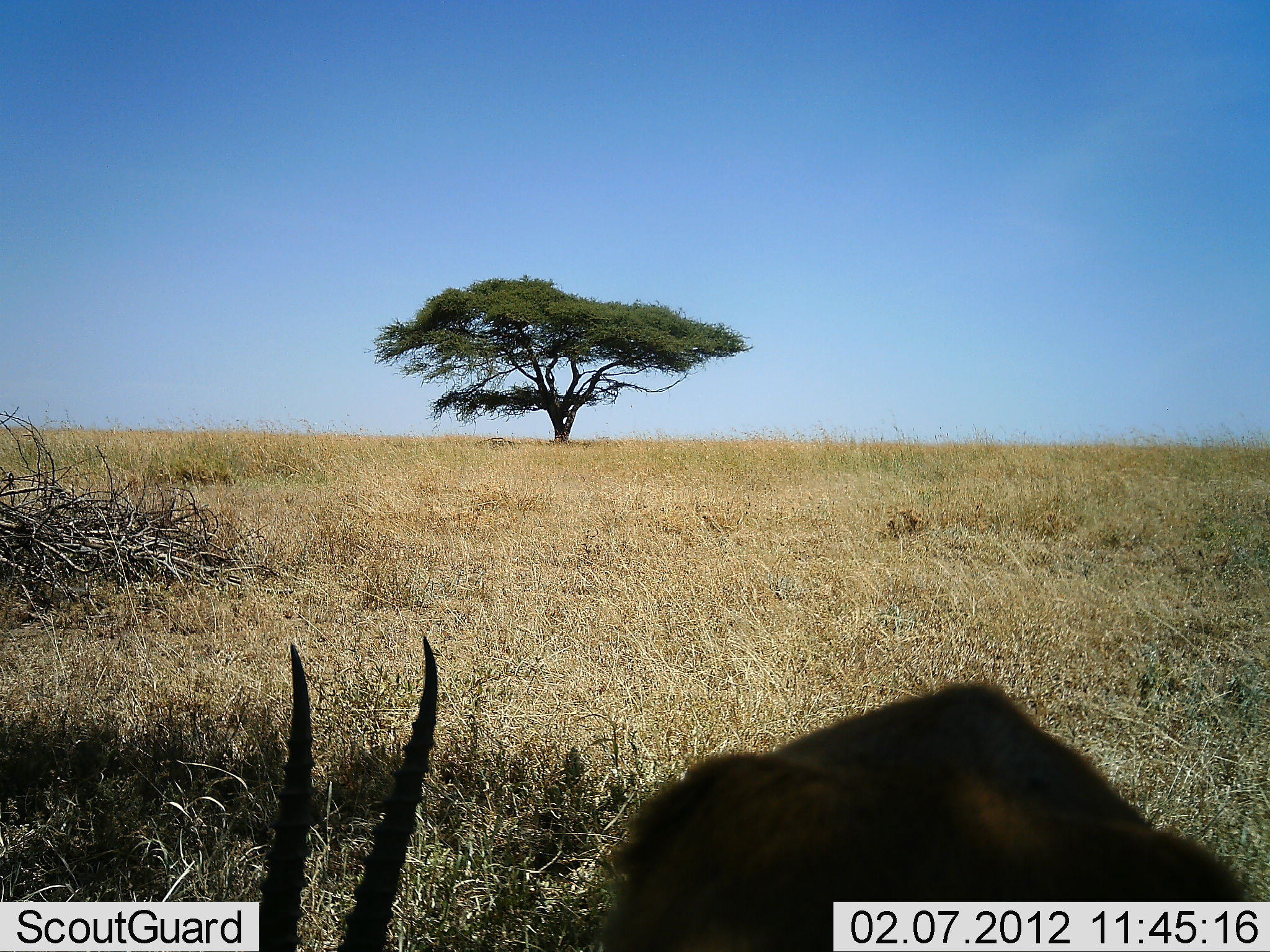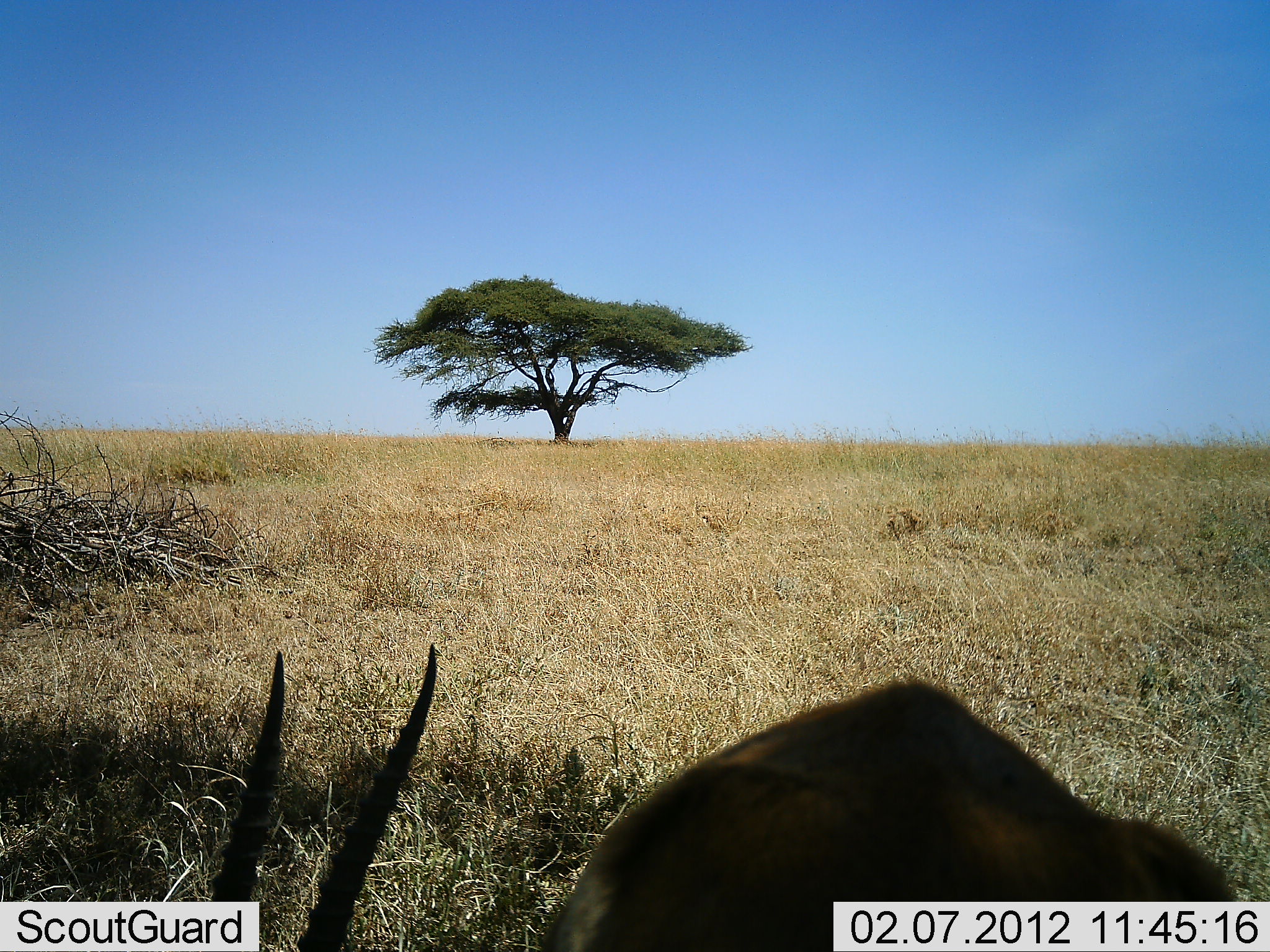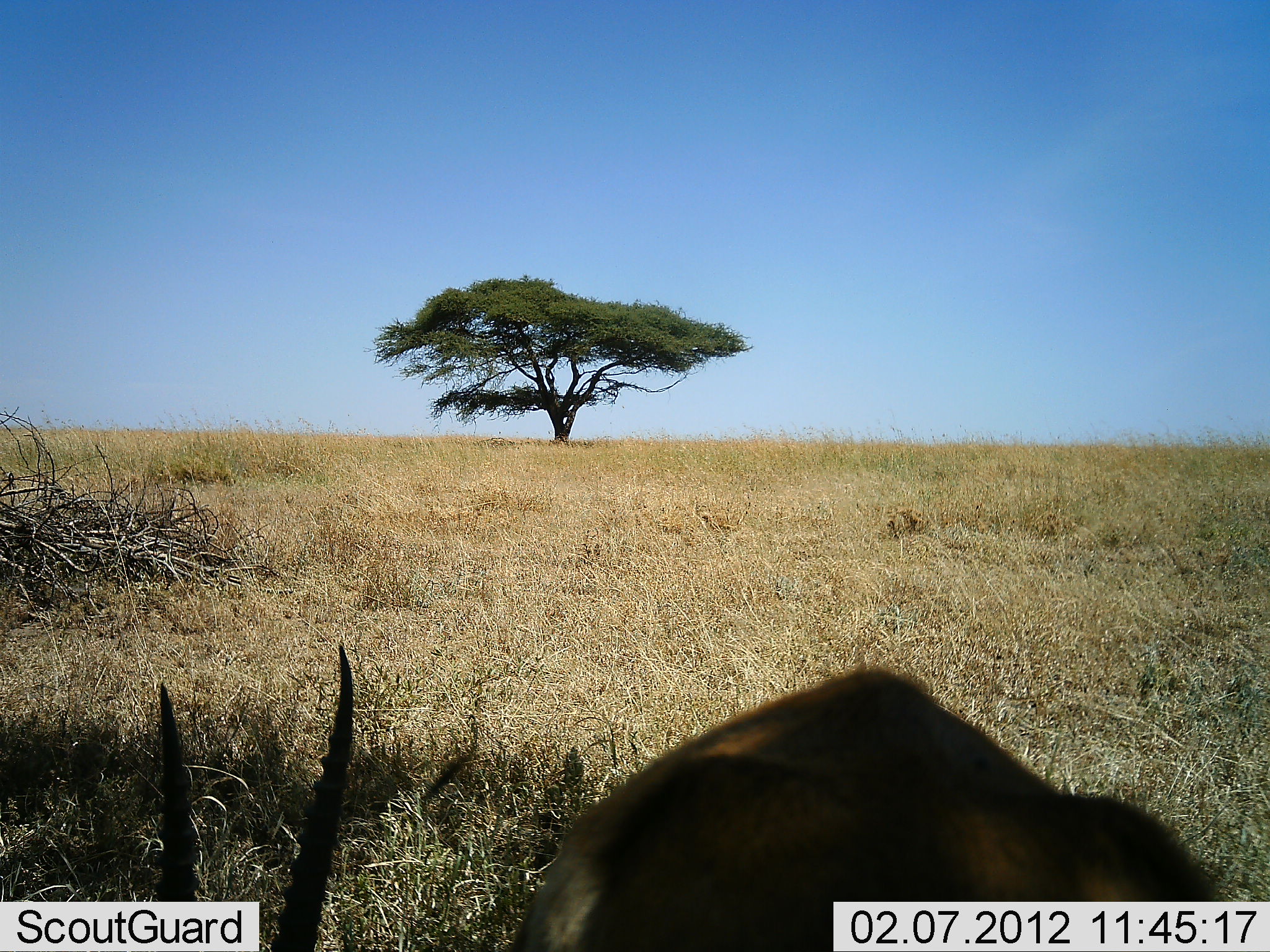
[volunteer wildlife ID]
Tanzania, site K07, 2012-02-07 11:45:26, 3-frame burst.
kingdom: Animalia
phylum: Chordata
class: Mammalia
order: Artiodactyla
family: Bovidae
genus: Nanger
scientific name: Nanger granti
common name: grant's gazelle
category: gazellegrants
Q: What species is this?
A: Gazellegrants (grant's gazelle) (Nanger granti).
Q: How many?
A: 1.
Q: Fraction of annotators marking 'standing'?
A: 31%.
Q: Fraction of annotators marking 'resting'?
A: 31%.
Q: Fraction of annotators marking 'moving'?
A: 8%.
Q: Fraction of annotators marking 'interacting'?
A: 0%.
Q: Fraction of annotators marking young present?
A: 0%.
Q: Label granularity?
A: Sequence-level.